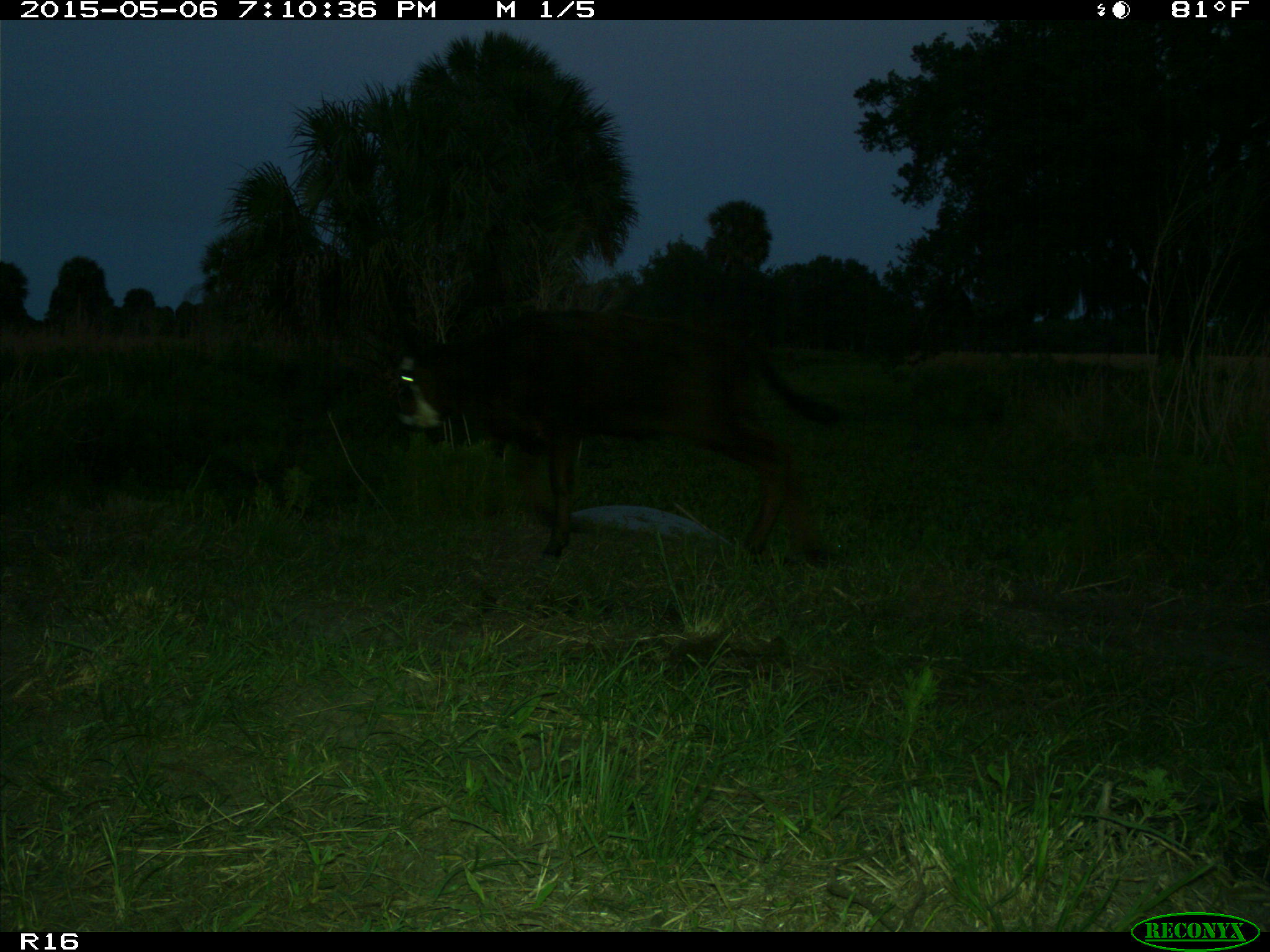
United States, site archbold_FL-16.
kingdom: Animalia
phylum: Chordata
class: Mammalia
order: Artiodactyla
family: Bovidae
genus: Bos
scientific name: Bos taurus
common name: domestic cow